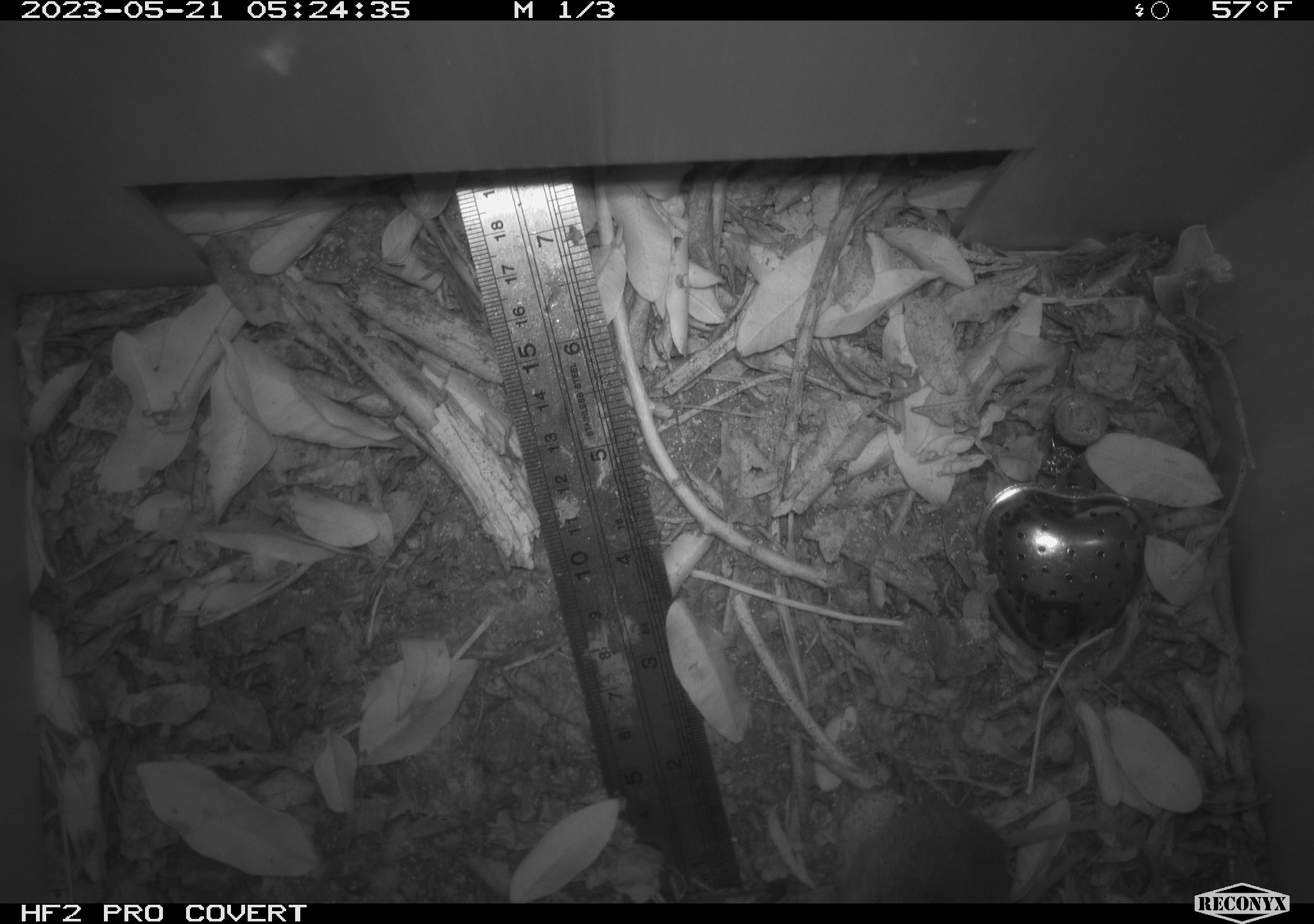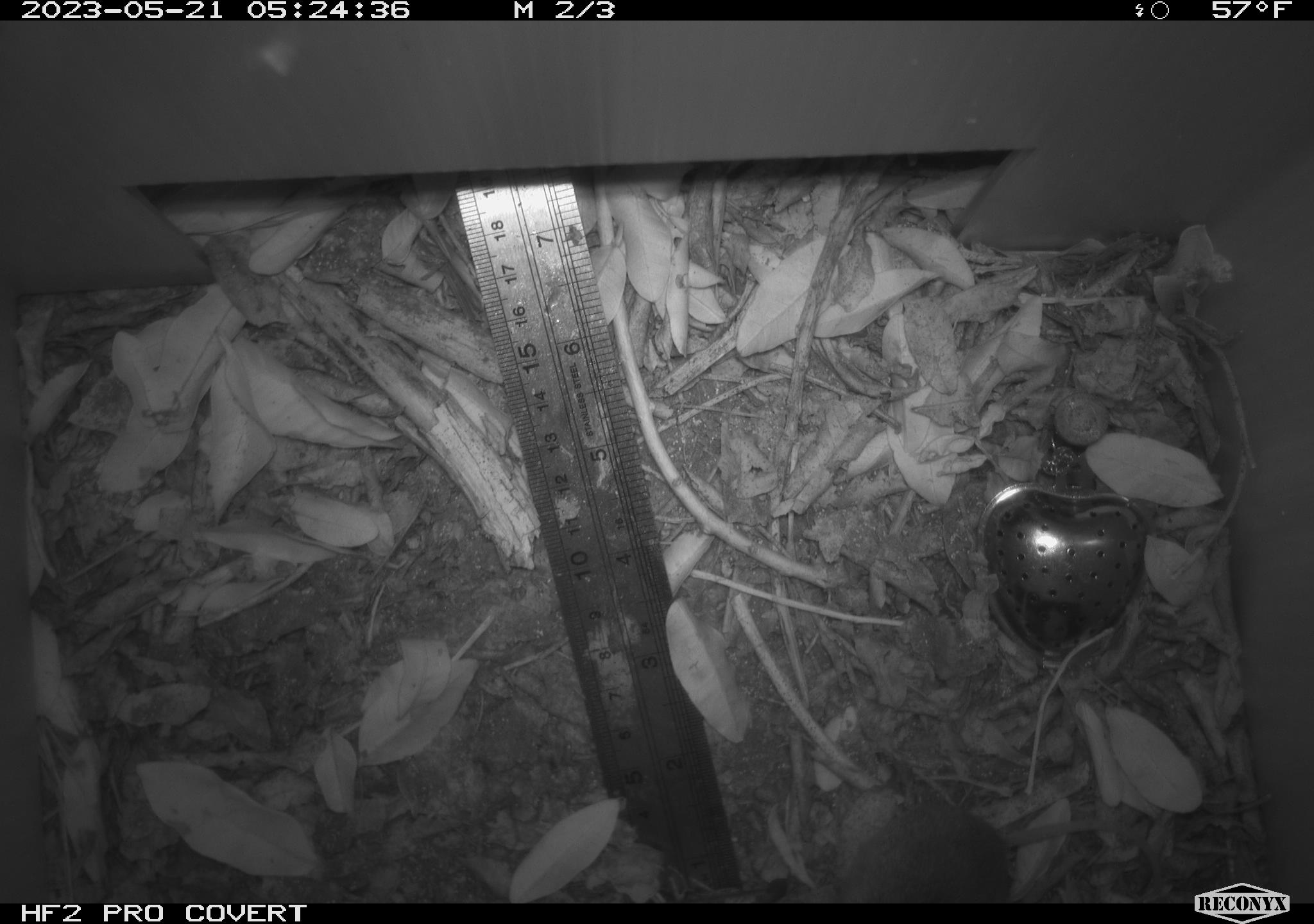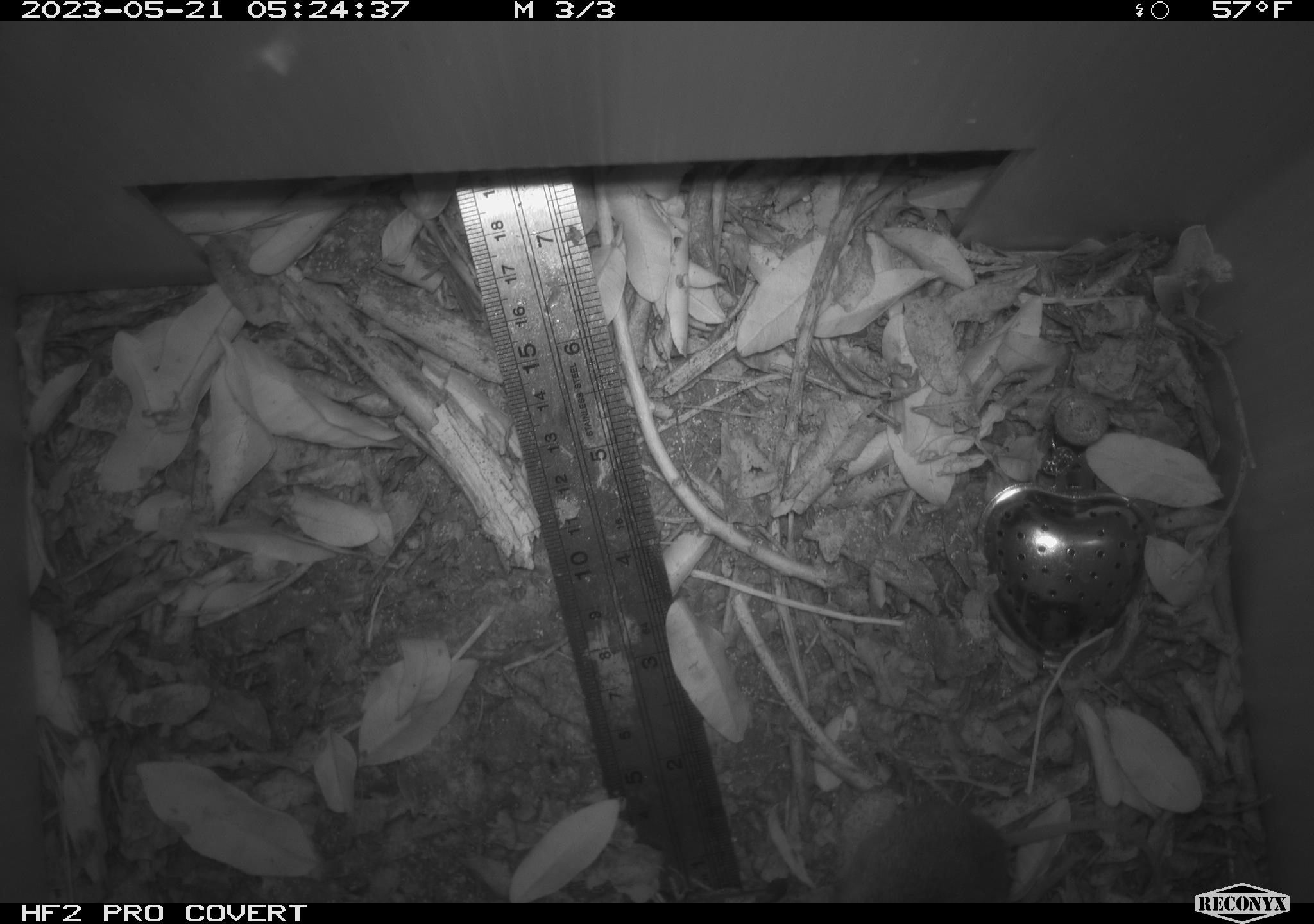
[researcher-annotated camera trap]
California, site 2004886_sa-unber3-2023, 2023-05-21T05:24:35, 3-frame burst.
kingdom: Animalia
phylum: Chordata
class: Mammalia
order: Rodentia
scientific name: Rodentia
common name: mouse species